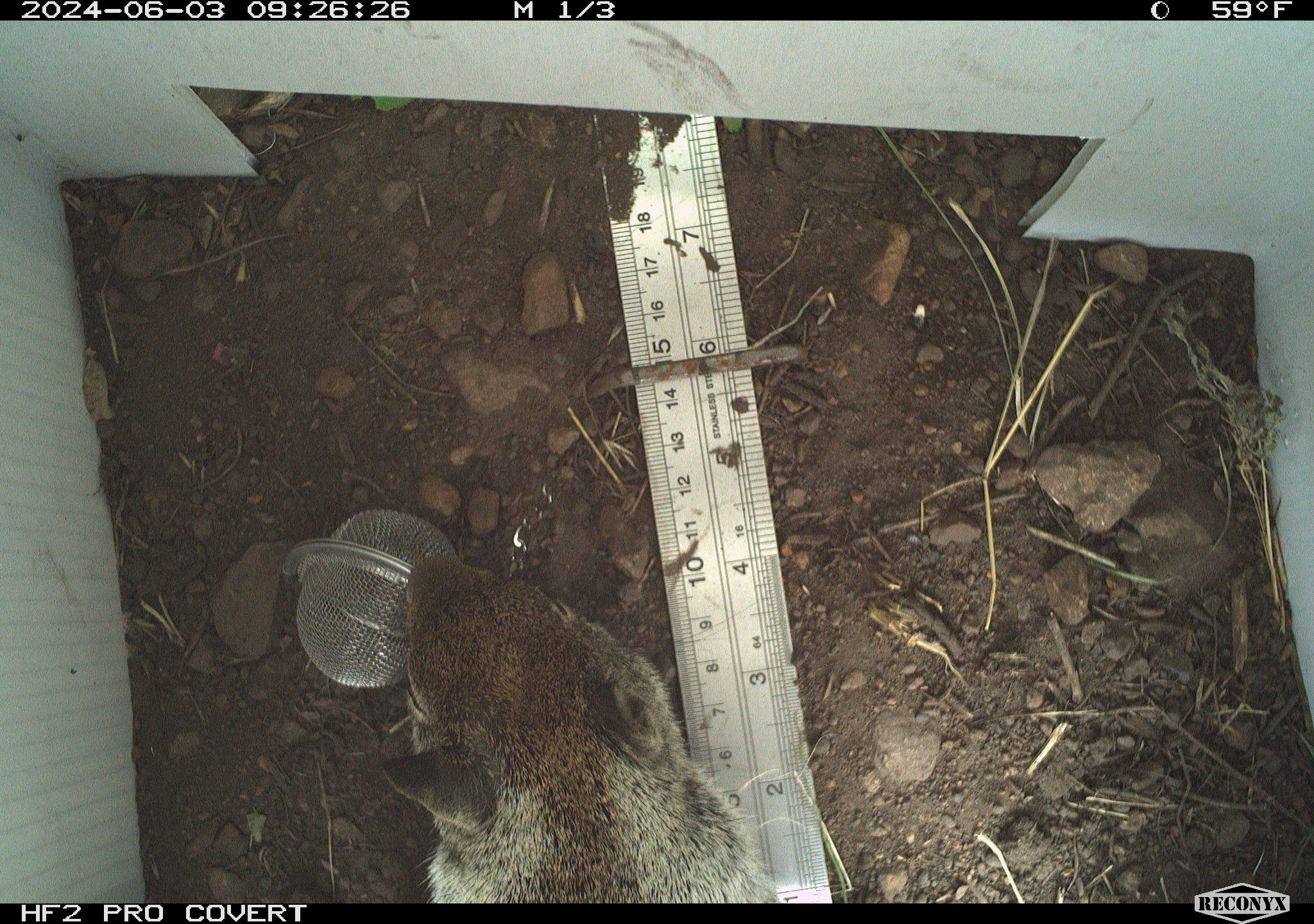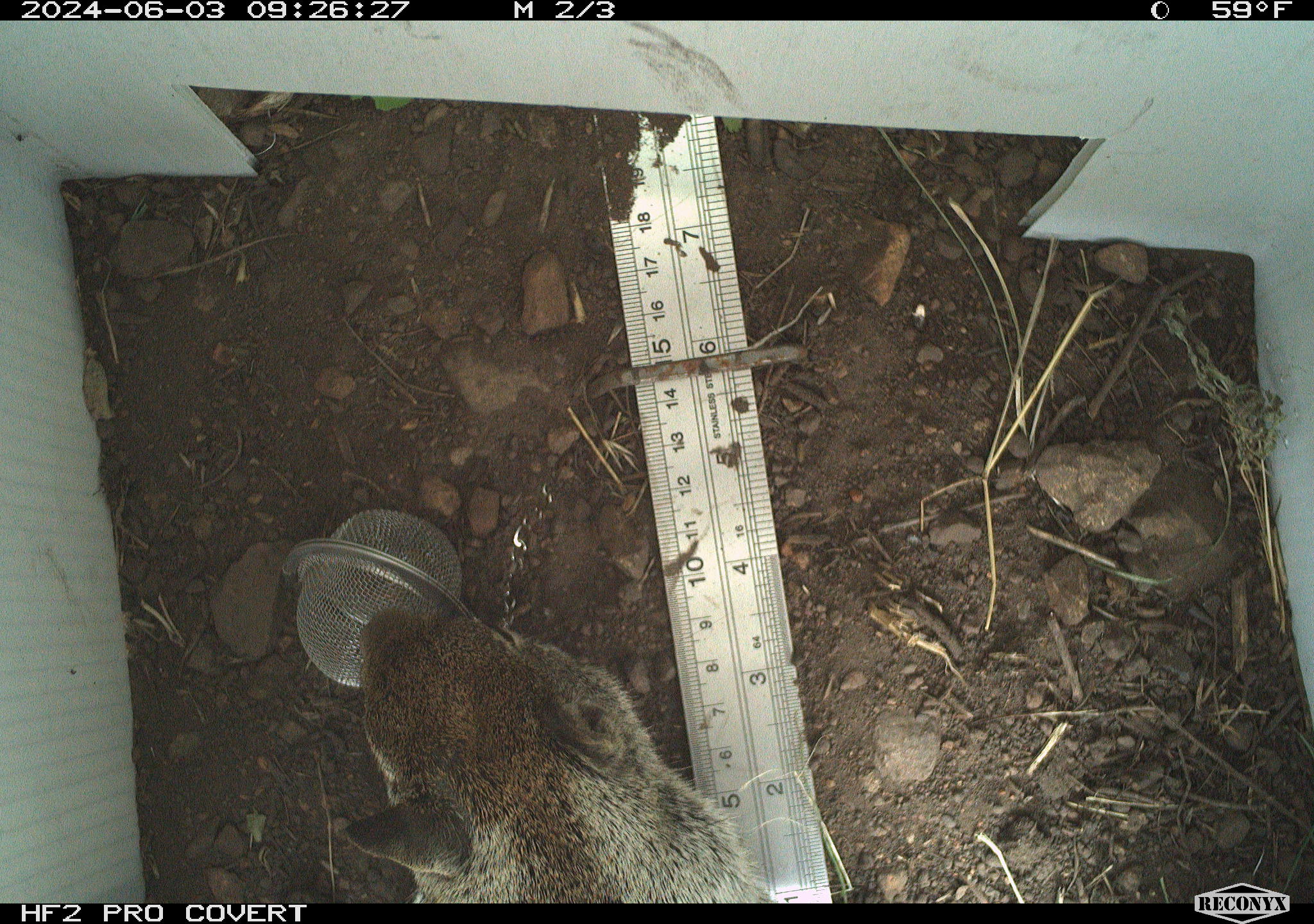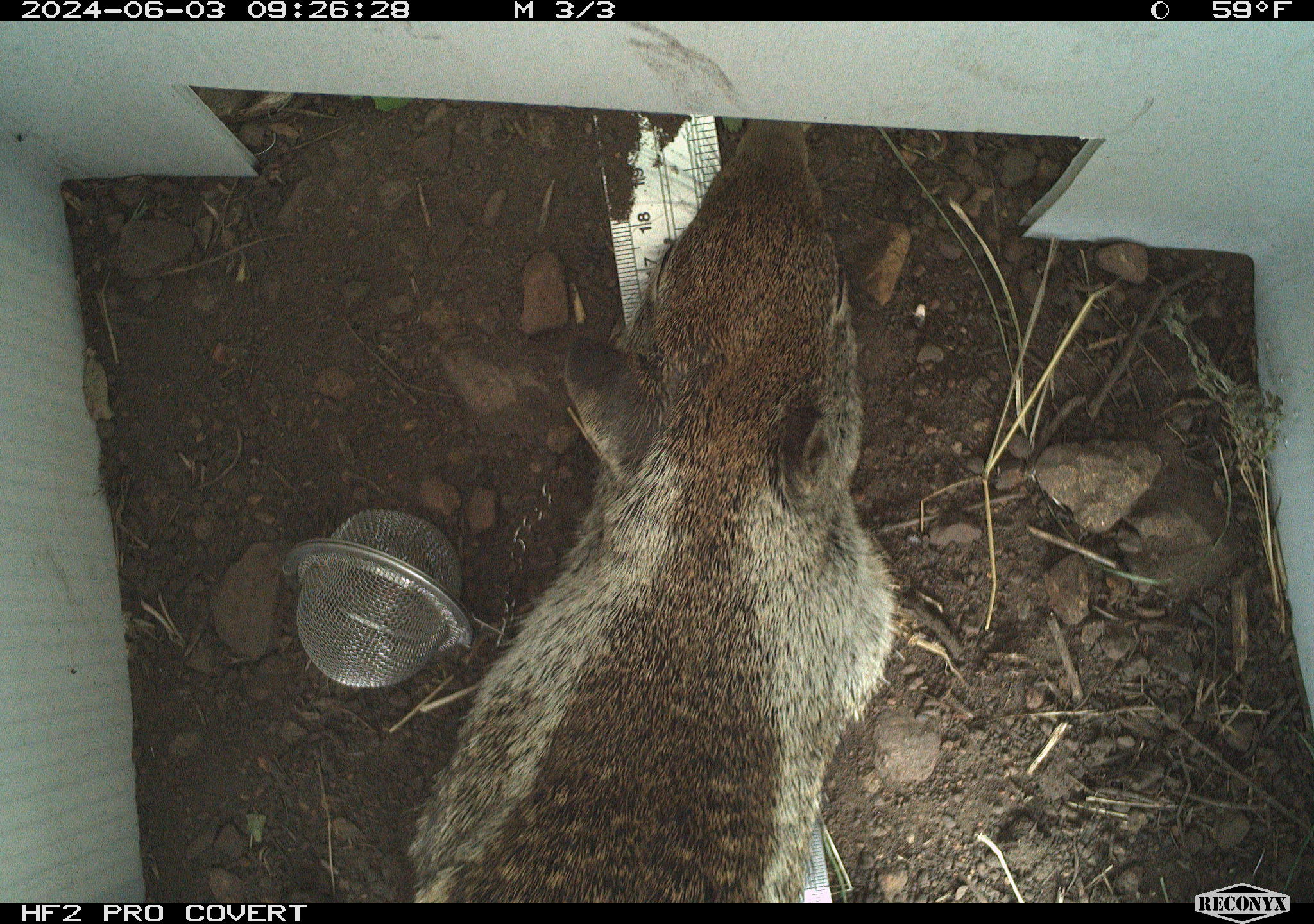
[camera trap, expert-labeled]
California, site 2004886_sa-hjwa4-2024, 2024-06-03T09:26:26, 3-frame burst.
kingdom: Animalia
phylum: Chordata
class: Mammalia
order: Rodentia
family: Sciuridae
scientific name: Sciuridae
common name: squirrels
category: sciuridae family